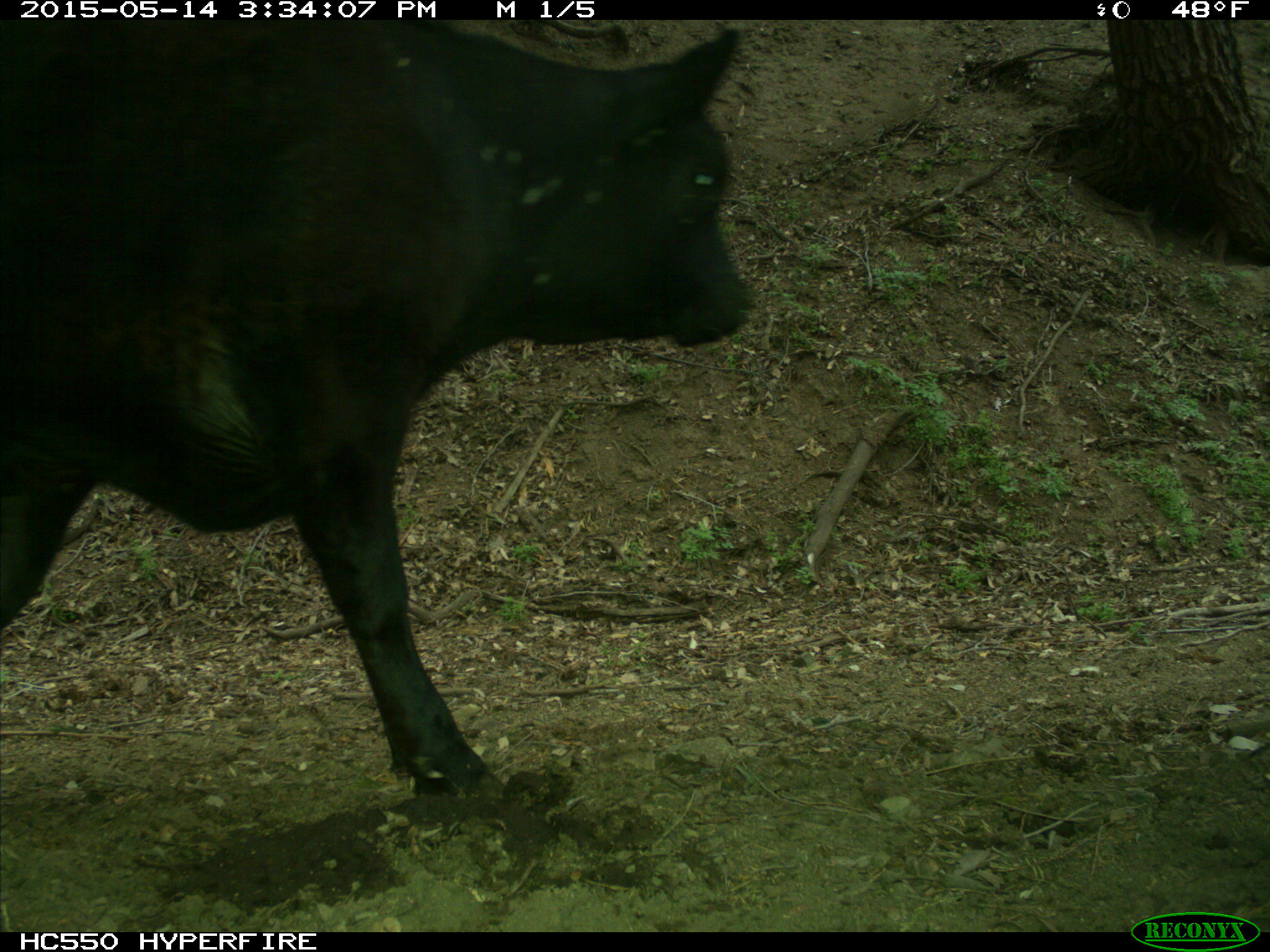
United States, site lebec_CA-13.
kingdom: Animalia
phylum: Chordata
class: Mammalia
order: Artiodactyla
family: Bovidae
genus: Bos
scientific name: Bos taurus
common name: domestic cow